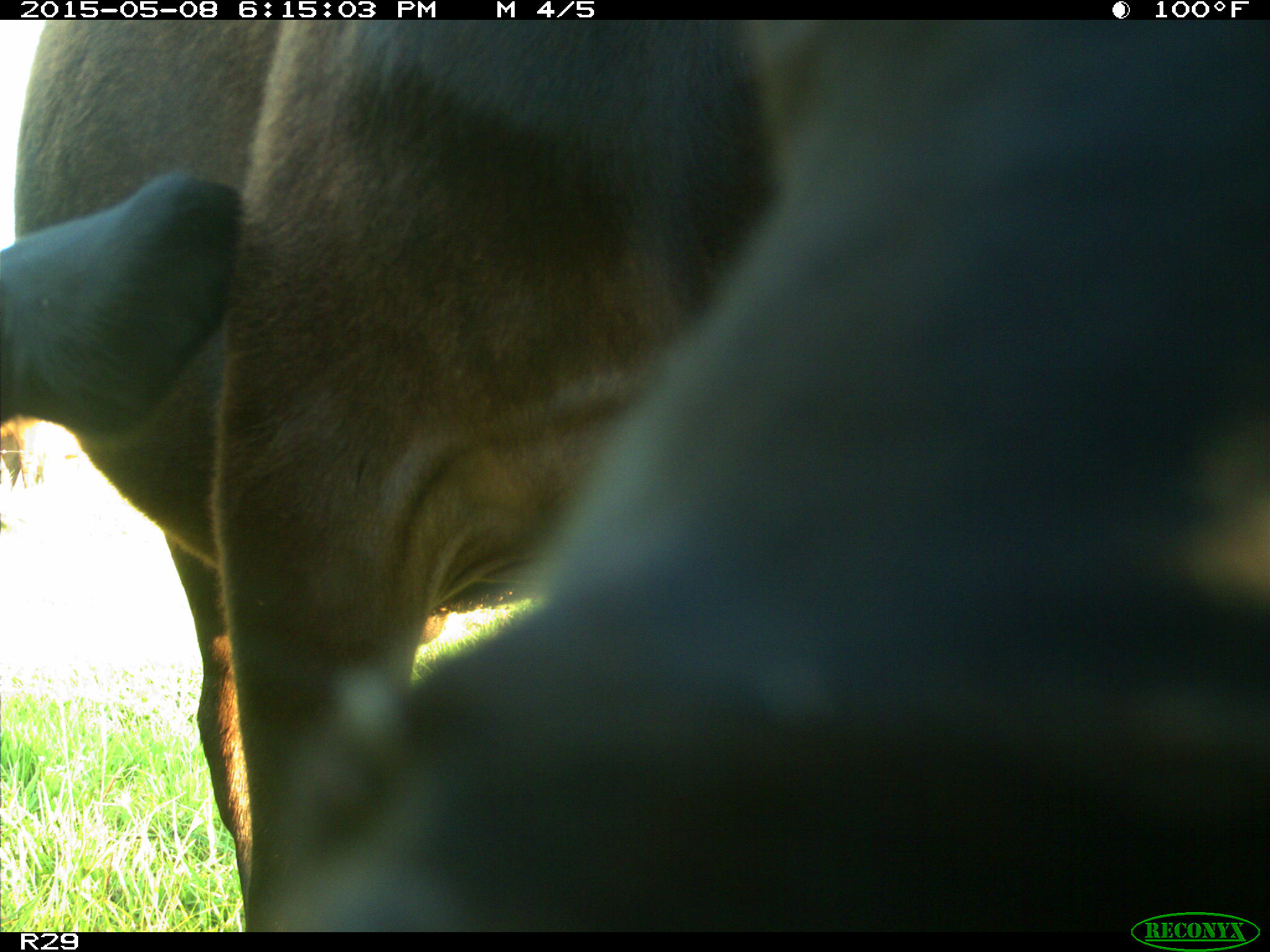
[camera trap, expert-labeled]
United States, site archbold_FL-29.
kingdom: Animalia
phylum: Chordata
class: Mammalia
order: Artiodactyla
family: Bovidae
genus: Bos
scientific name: Bos taurus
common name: domestic cow